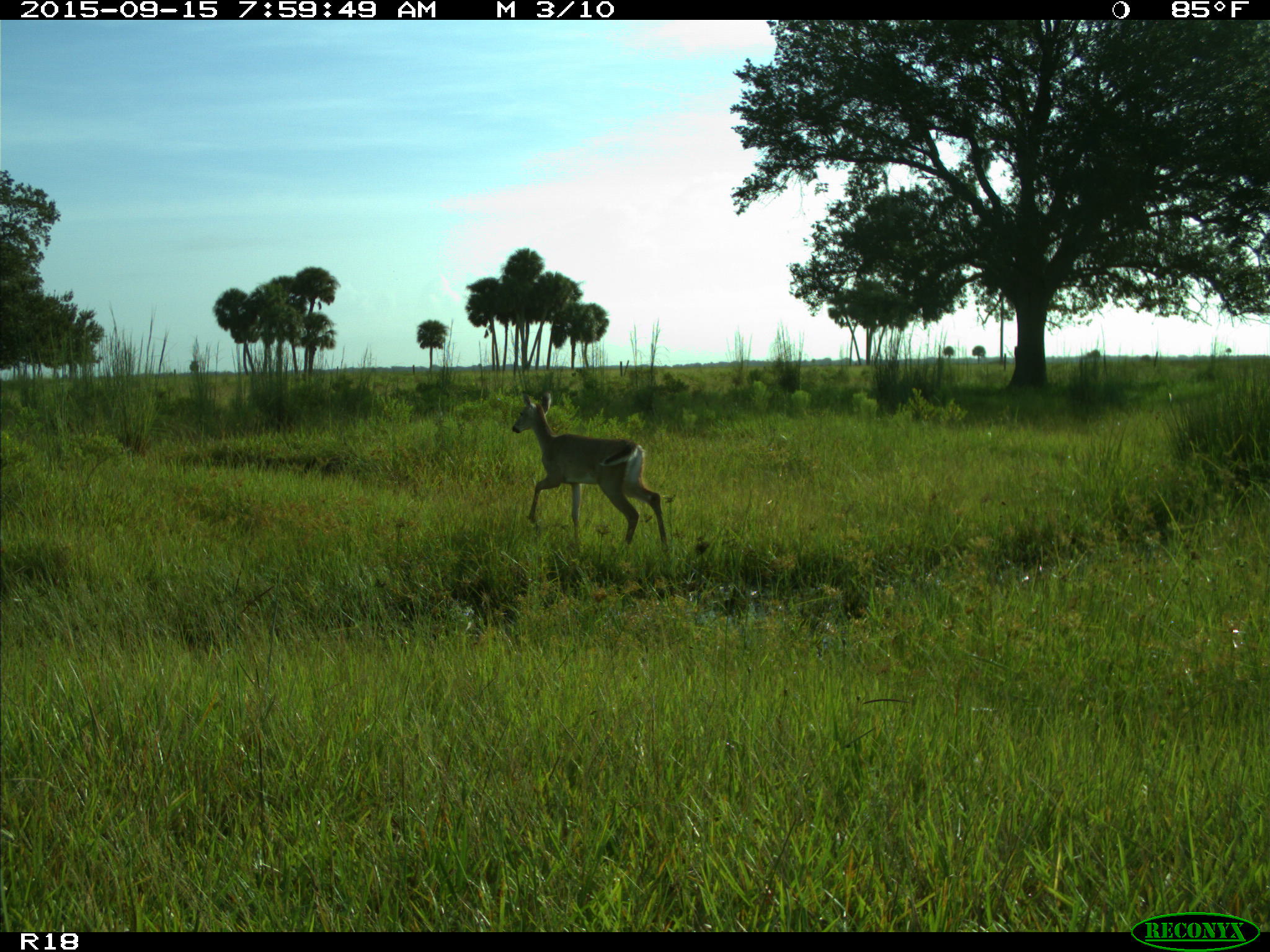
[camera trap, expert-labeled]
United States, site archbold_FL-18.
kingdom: Animalia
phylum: Chordata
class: Mammalia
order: Artiodactyla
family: Cervidae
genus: Odocoileus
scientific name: Odocoileus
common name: deer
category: unidentified deer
Unidentified deer (deer) (Odocoileus).